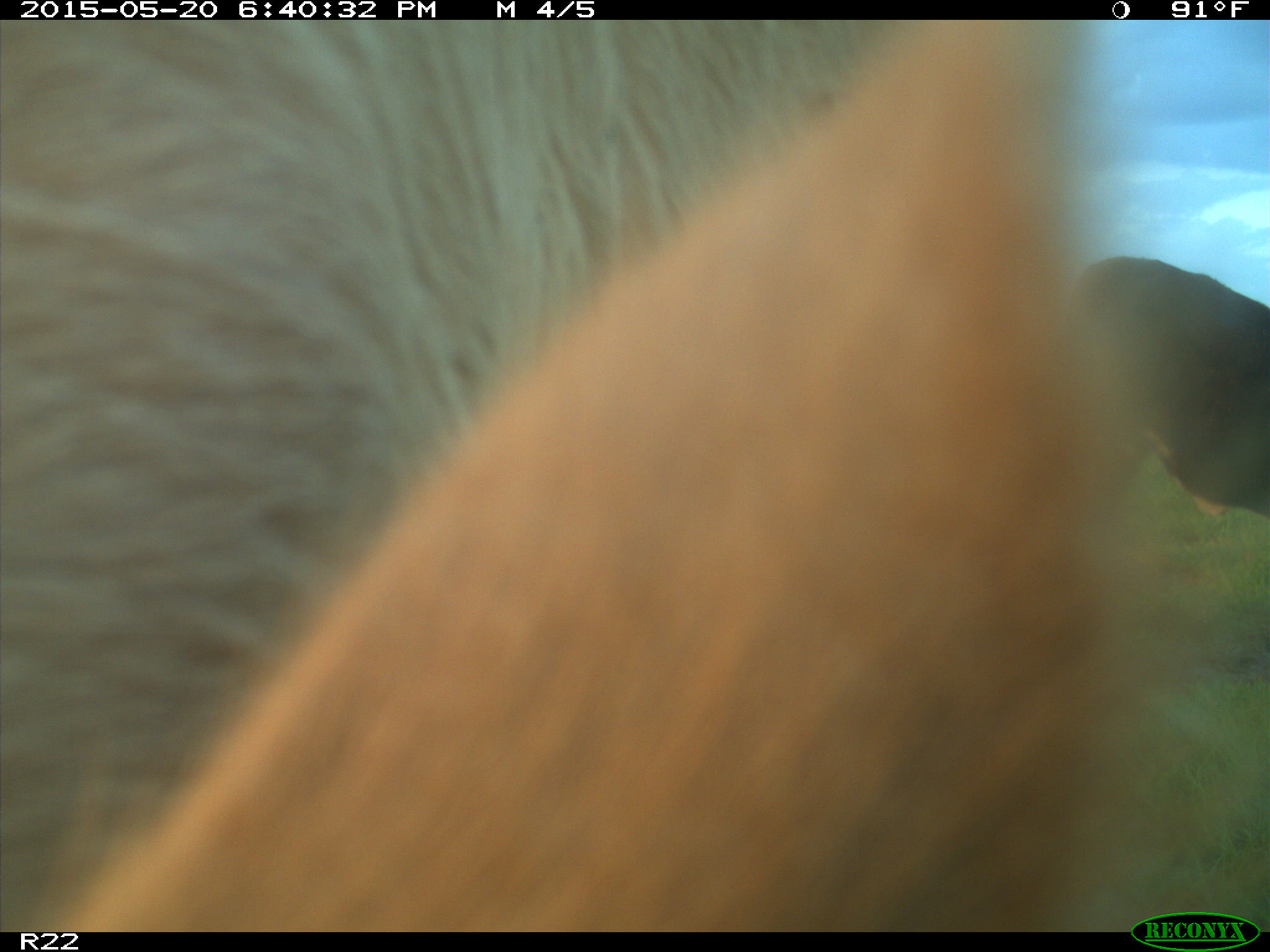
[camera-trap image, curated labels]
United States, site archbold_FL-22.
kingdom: Animalia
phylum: Chordata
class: Mammalia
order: Artiodactyla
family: Bovidae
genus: Bos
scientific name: Bos taurus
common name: domestic cow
Bos taurus (domestic cow).